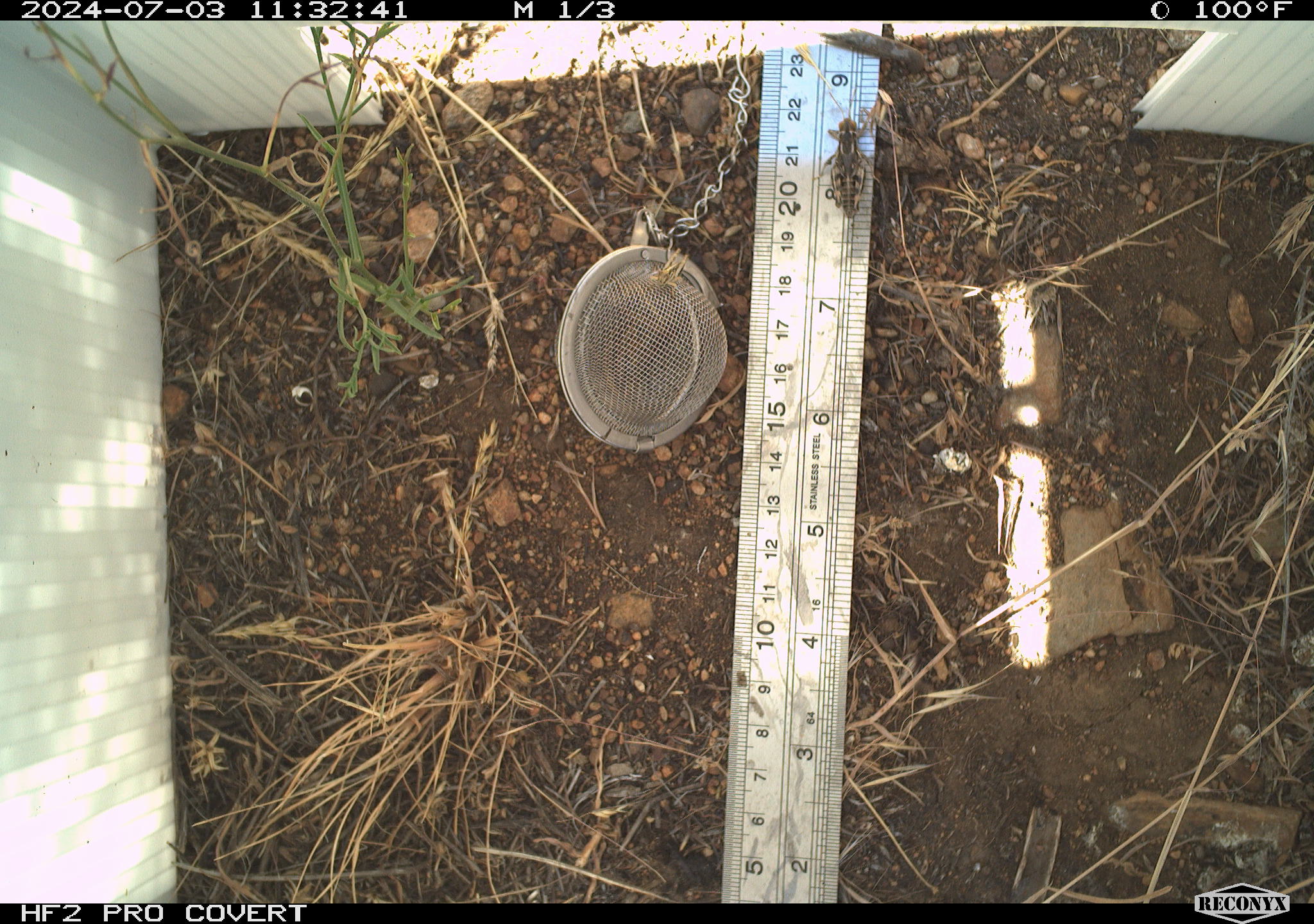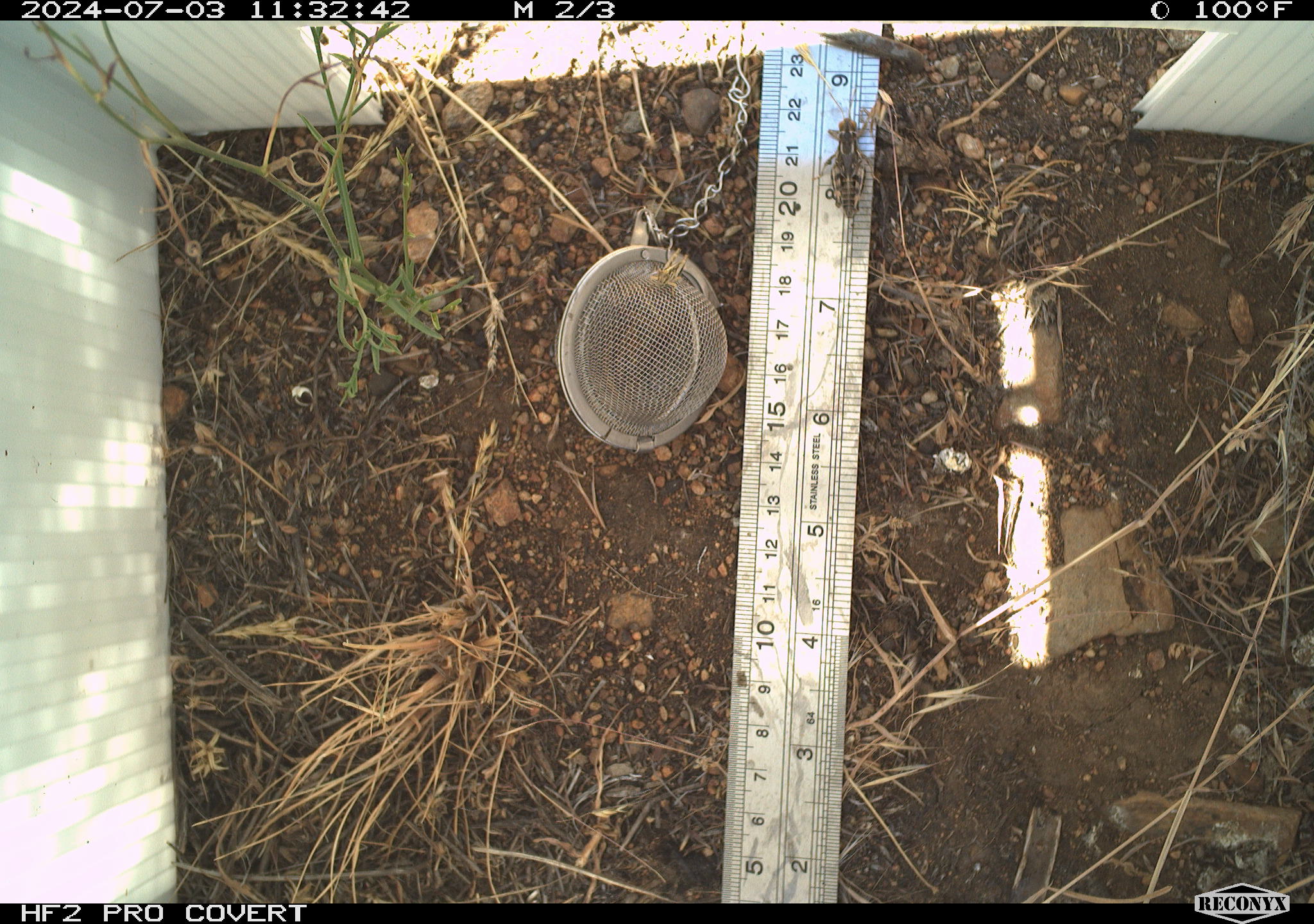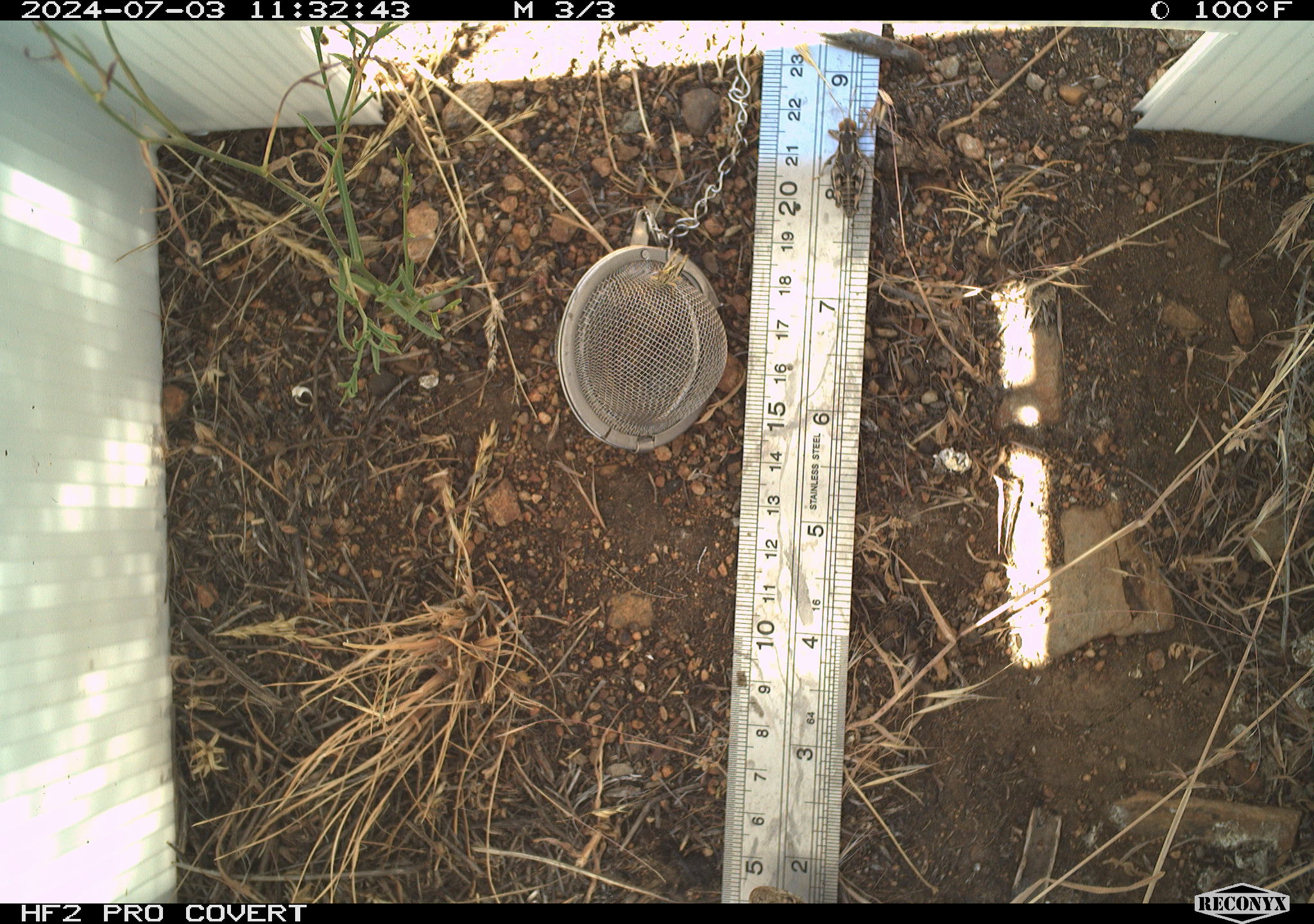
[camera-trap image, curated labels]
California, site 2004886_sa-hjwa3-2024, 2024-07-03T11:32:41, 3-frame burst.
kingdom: Animalia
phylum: Arthropoda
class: Insecta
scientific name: Insecta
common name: insect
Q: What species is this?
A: Insect (Insecta).